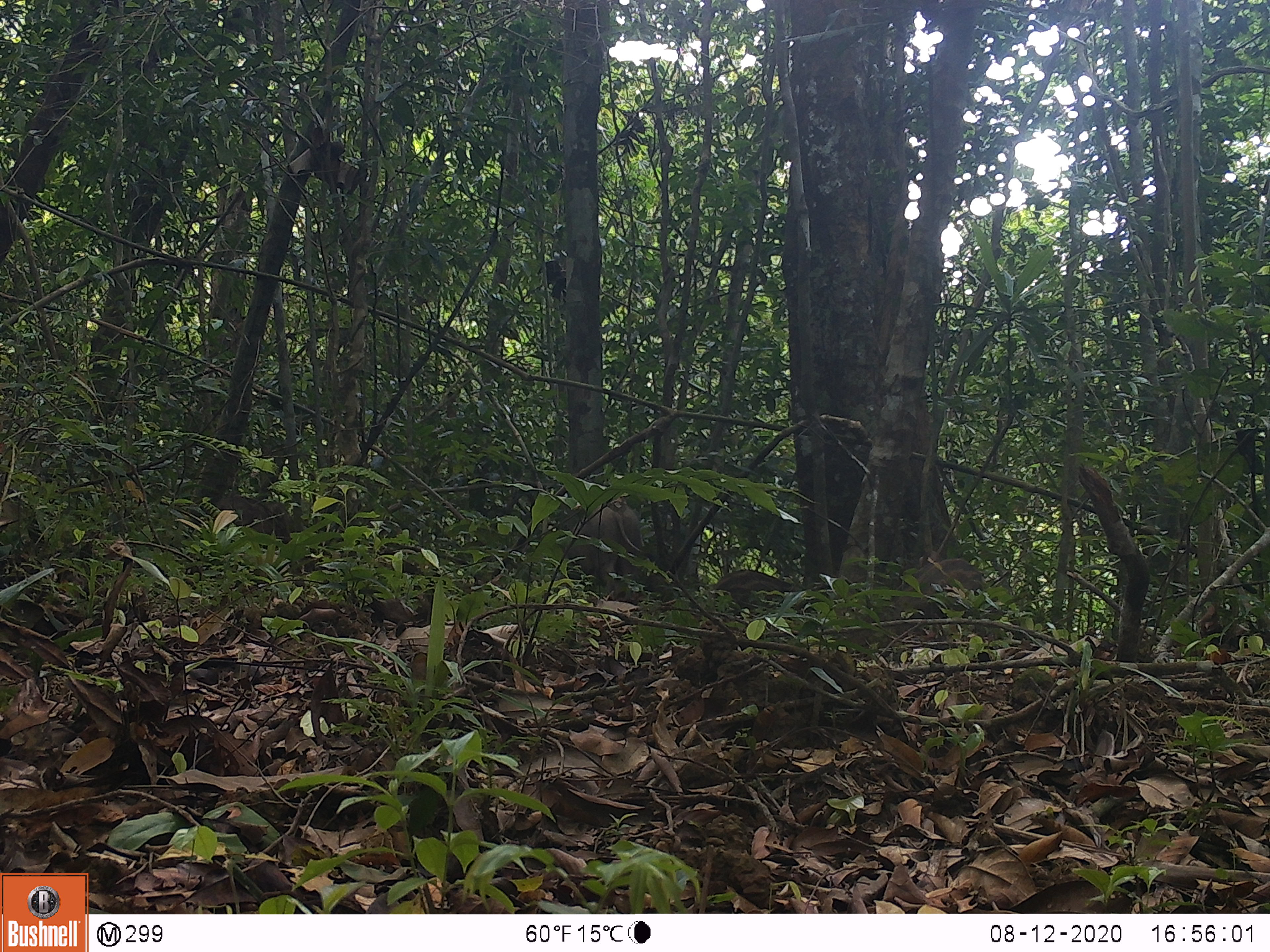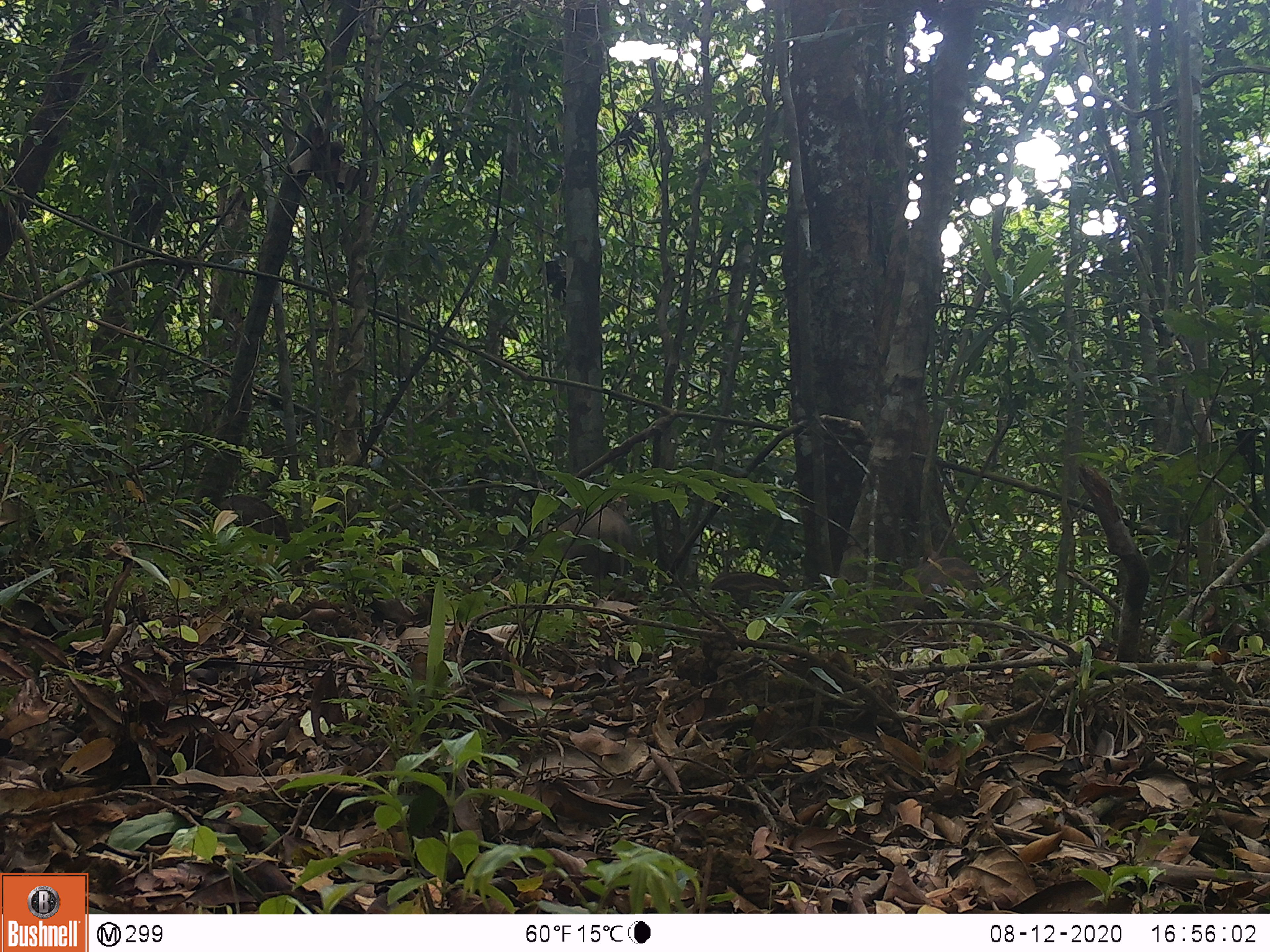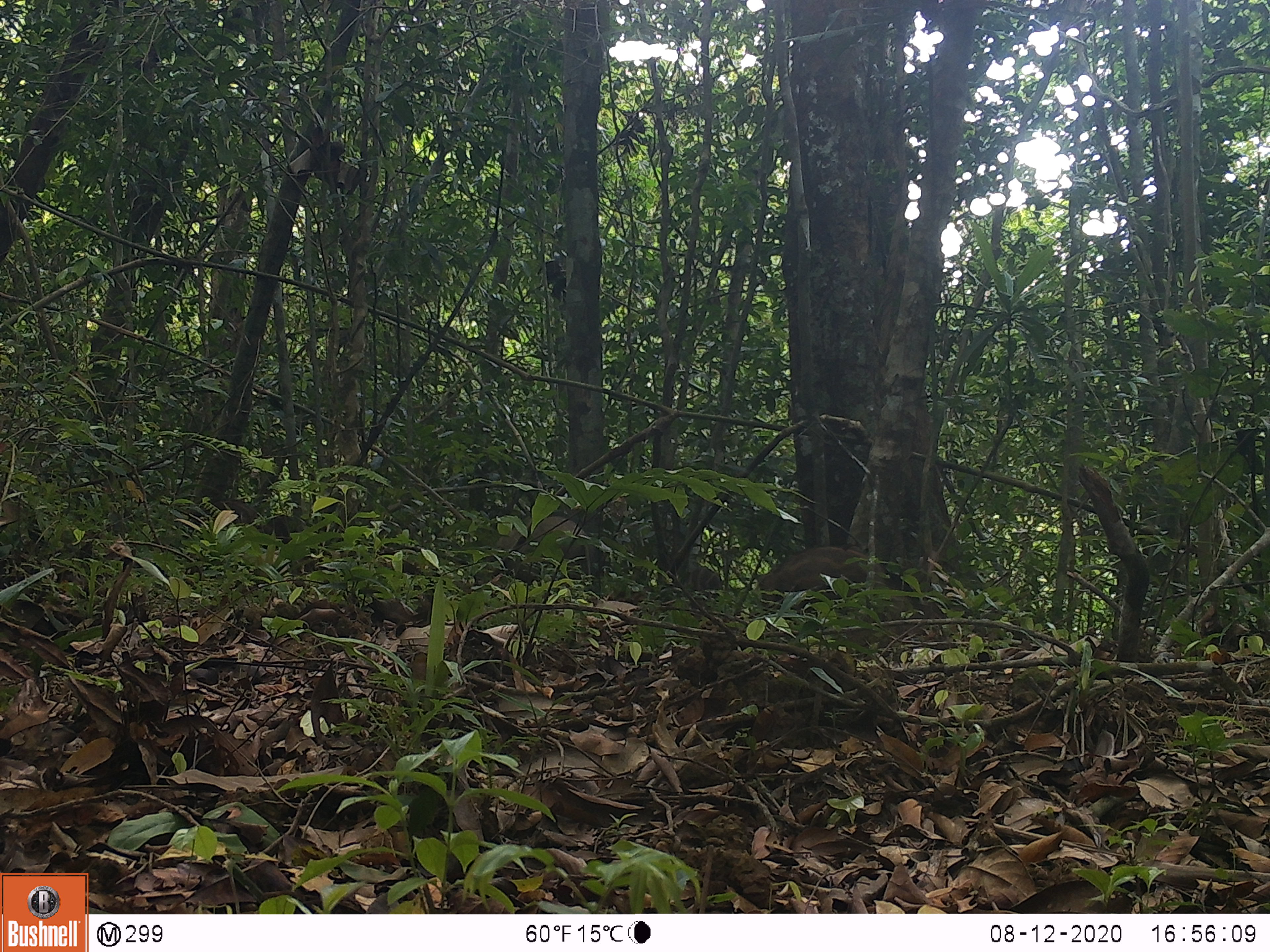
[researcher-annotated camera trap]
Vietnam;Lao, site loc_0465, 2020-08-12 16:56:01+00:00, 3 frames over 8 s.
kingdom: Animalia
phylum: Chordata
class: Mammalia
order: Artiodactyla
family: Suidae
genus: Sus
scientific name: Sus scrofa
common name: eurasian wild pig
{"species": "eurasian wild pig (Sus scrofa)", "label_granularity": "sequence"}